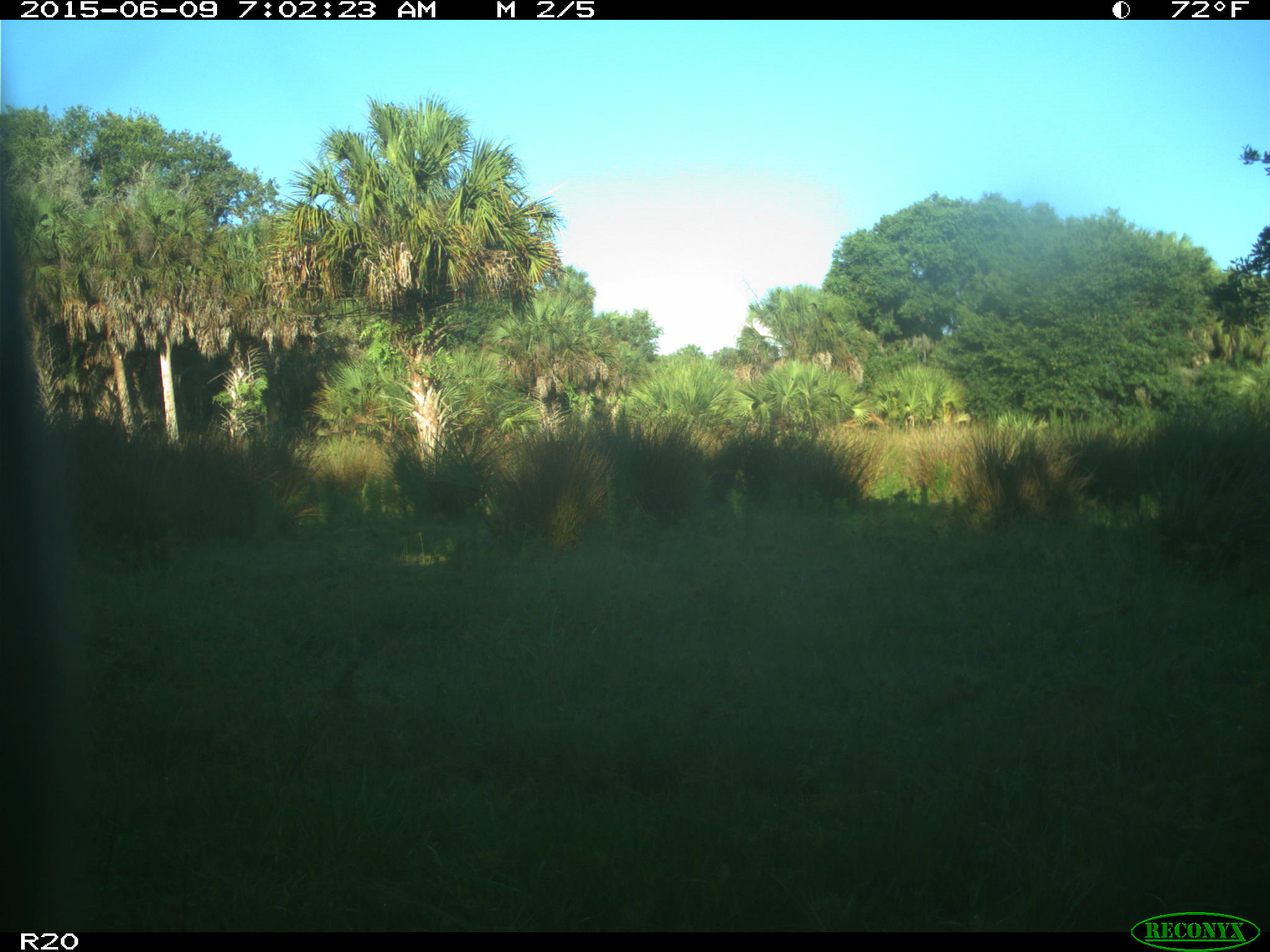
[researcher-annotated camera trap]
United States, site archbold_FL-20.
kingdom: Animalia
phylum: Chordata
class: Mammalia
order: Artiodactyla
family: Bovidae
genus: Bos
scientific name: Bos taurus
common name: domestic cow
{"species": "Bos taurus (domestic cow)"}